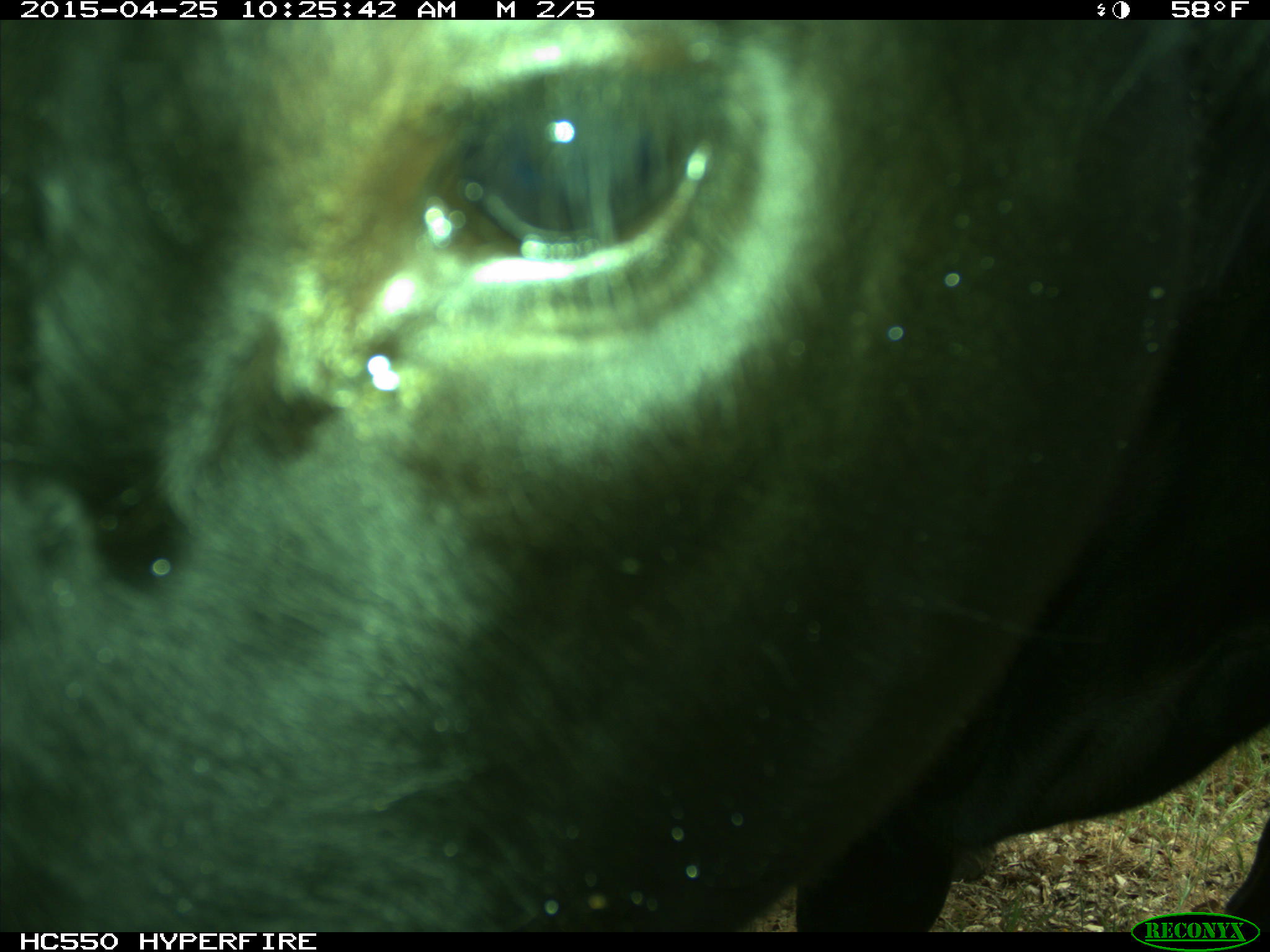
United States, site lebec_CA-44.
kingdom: Animalia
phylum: Chordata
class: Mammalia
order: Artiodactyla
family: Suidae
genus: Sus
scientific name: Sus scrofa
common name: wild boar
Sus scrofa (wild boar).